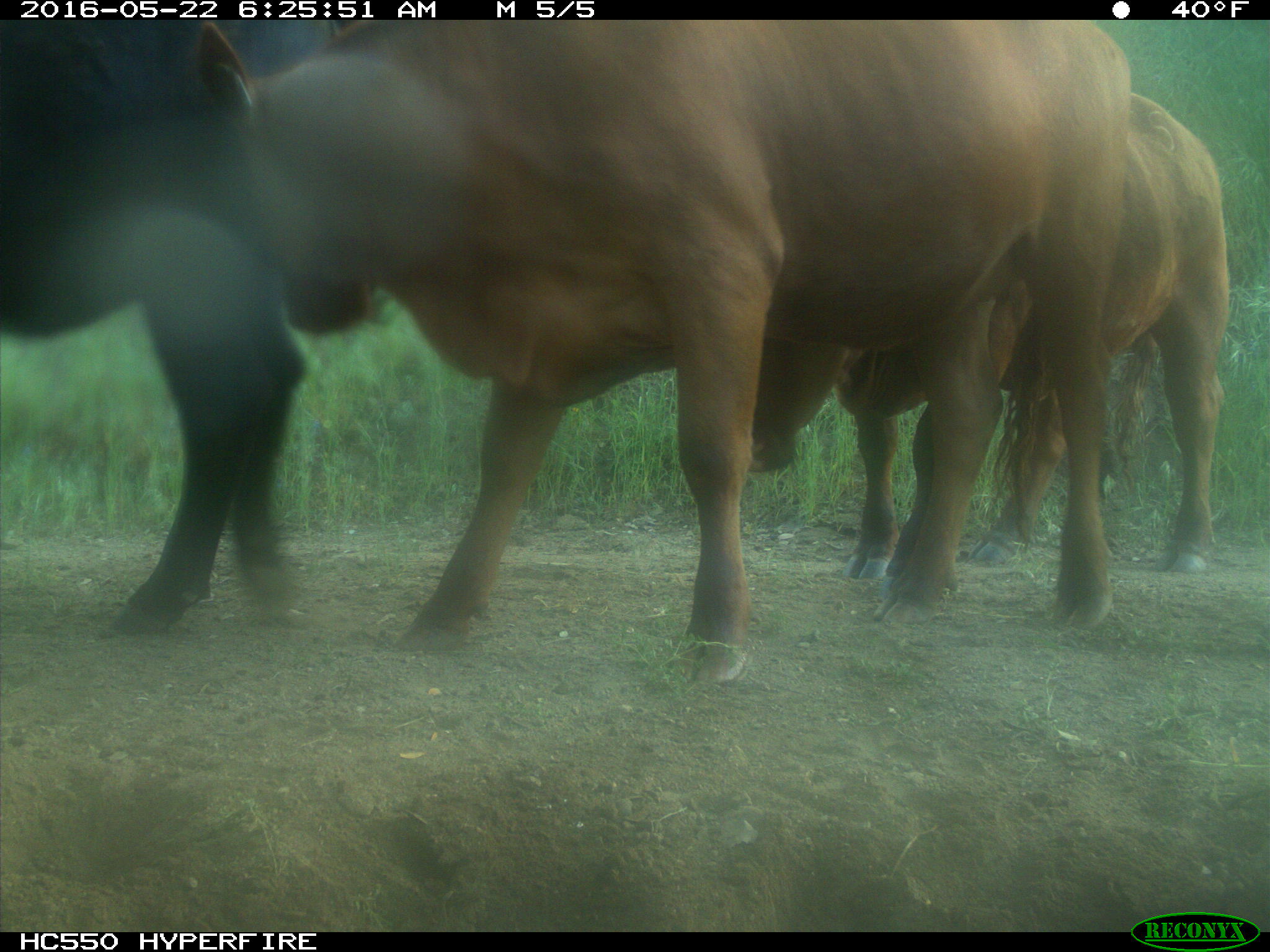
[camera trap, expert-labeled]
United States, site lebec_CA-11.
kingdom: Animalia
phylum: Chordata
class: Mammalia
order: Artiodactyla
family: Bovidae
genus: Bos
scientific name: Bos taurus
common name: domestic cow